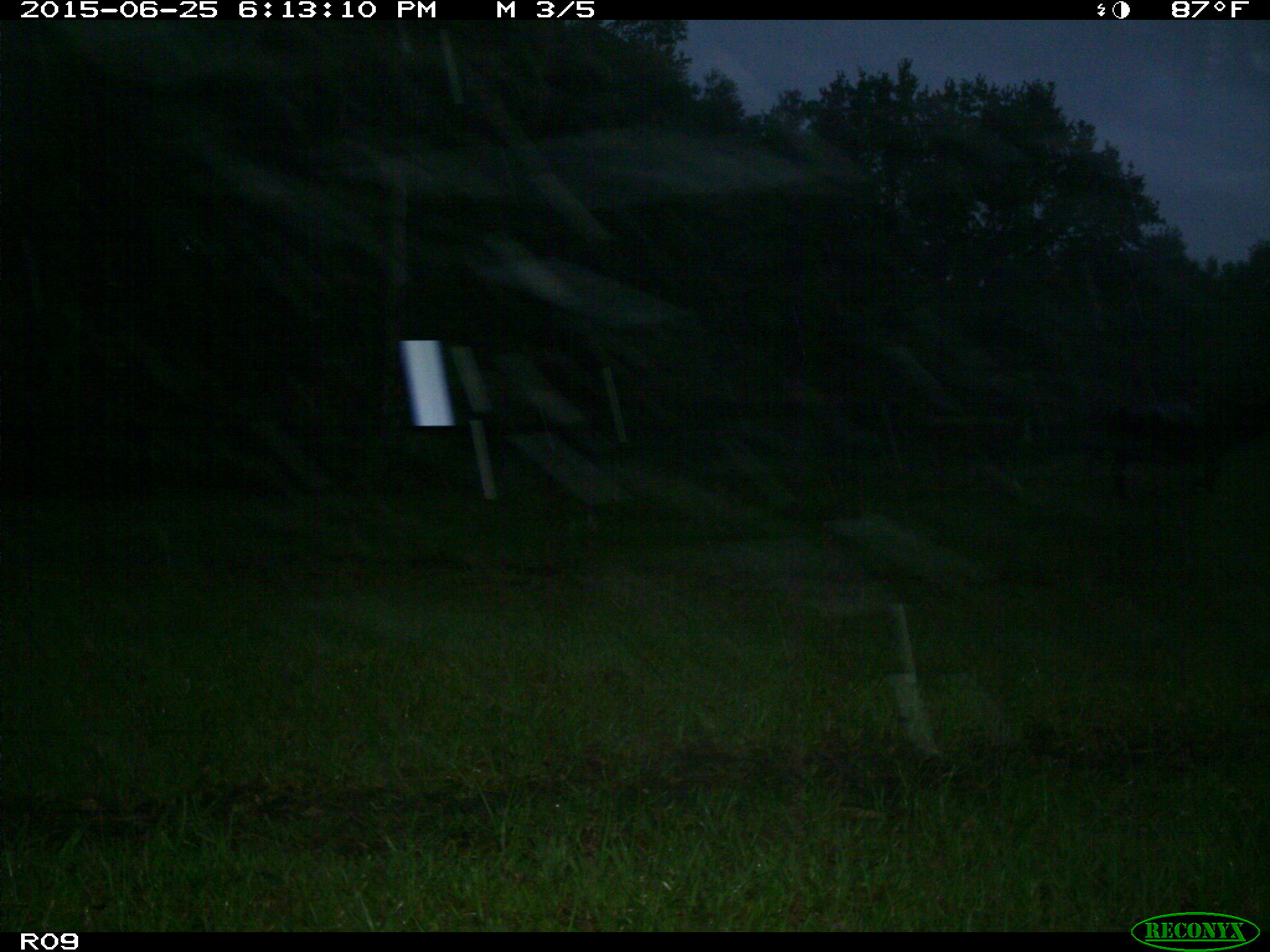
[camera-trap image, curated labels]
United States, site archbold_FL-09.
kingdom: Animalia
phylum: Chordata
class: Mammalia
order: Artiodactyla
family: Bovidae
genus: Bos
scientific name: Bos taurus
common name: domestic cow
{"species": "Bos taurus (domestic cow)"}